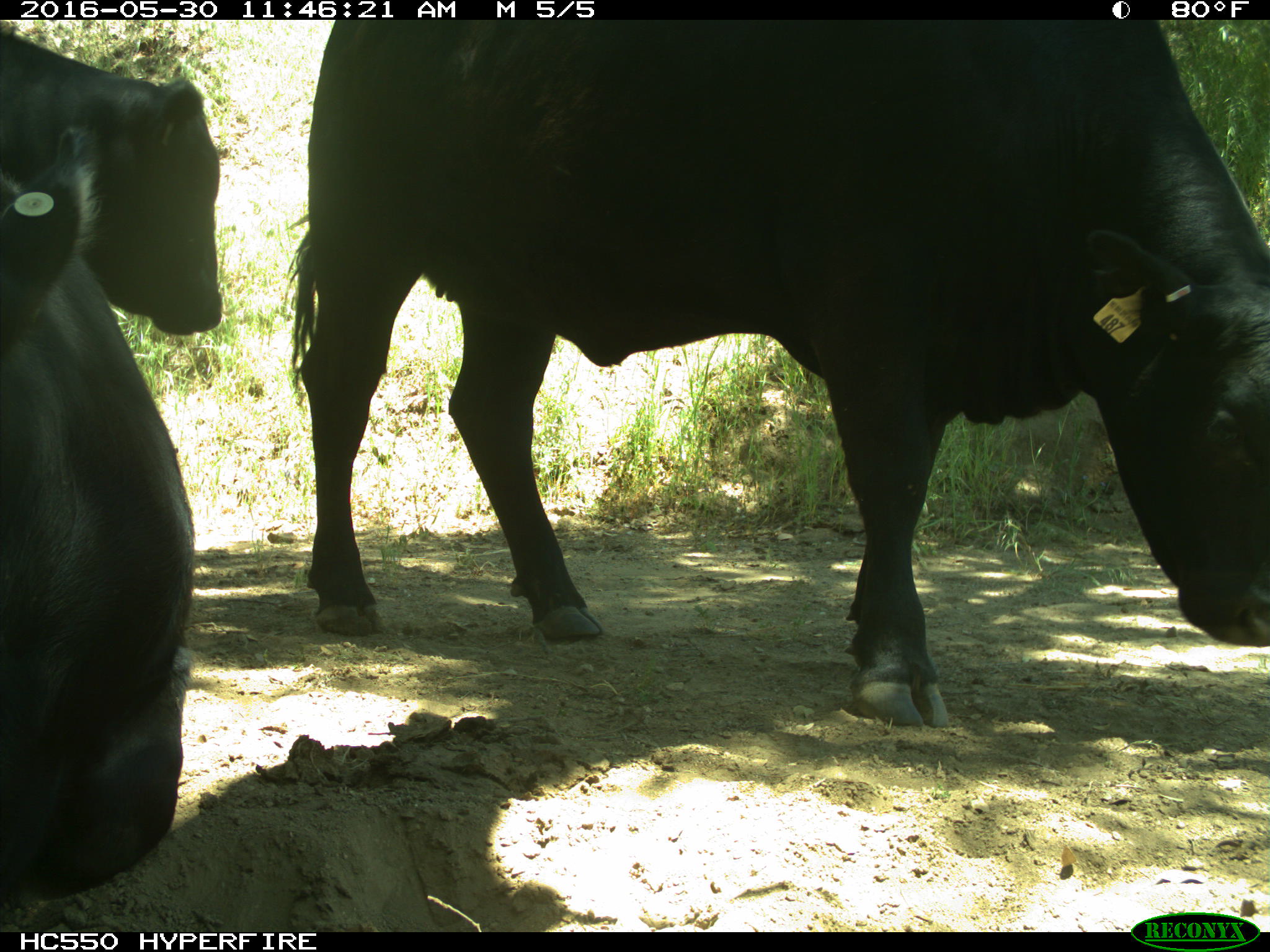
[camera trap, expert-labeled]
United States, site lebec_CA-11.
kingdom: Animalia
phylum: Chordata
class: Mammalia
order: Artiodactyla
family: Bovidae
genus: Bos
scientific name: Bos taurus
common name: domestic cow